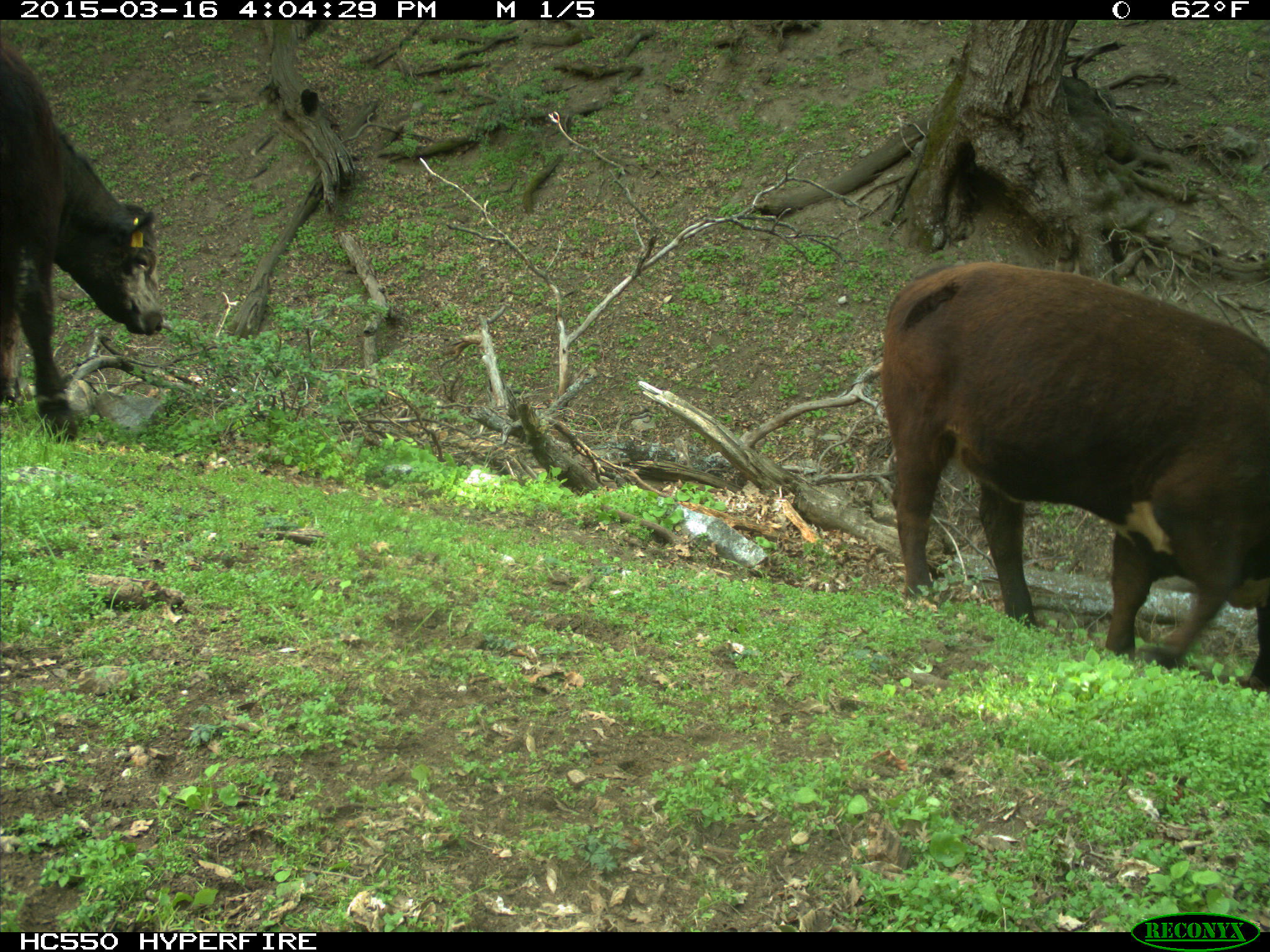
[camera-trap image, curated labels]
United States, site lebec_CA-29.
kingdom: Animalia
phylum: Chordata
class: Mammalia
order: Artiodactyla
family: Bovidae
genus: Bos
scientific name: Bos taurus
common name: domestic cow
Bos taurus (domestic cow).